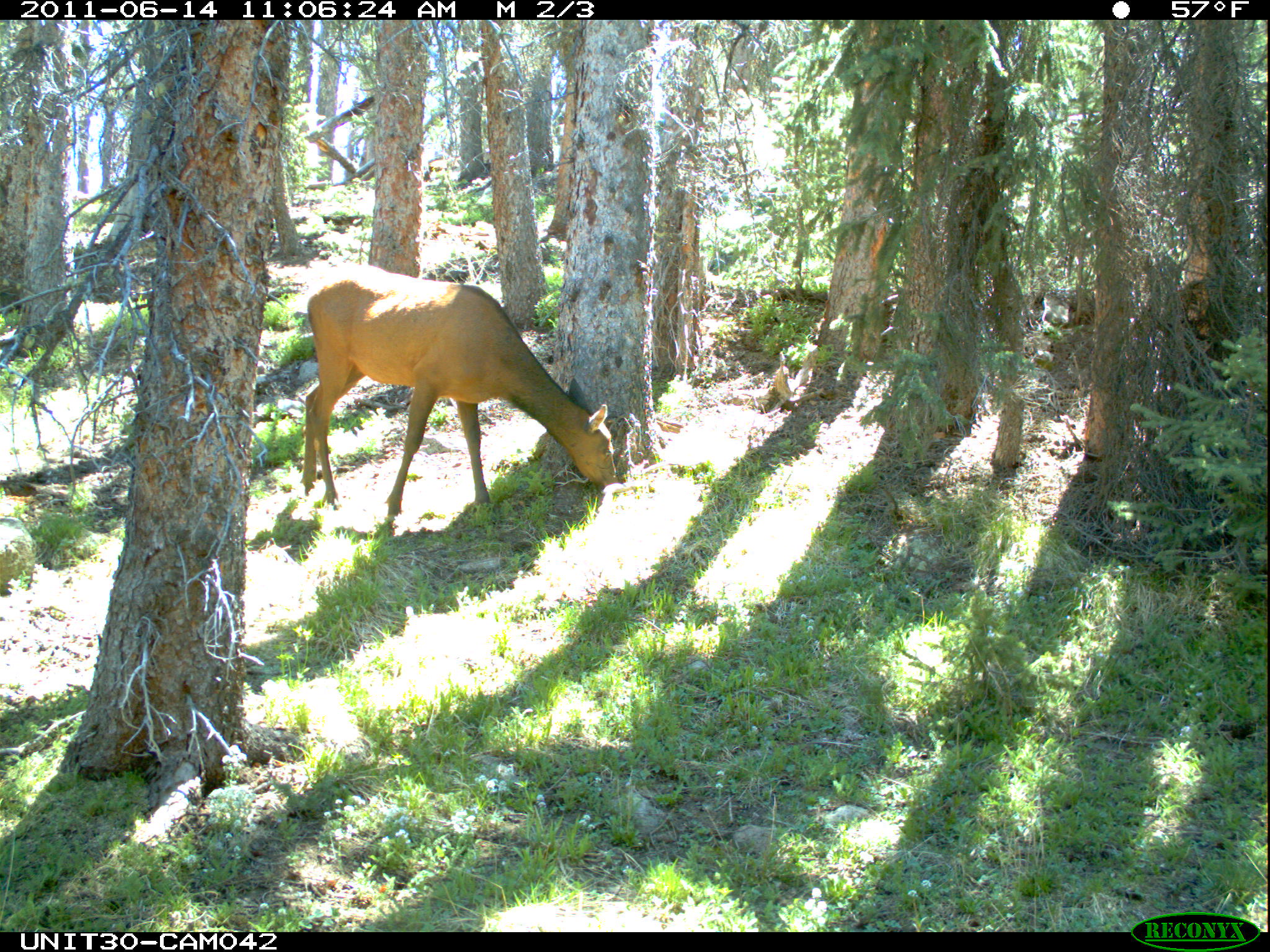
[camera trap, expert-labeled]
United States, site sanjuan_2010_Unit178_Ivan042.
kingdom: Animalia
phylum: Chordata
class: Mammalia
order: Artiodactyla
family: Cervidae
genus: Cervus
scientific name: Cervus elaphus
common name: red deer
Cervus elaphus (red deer).